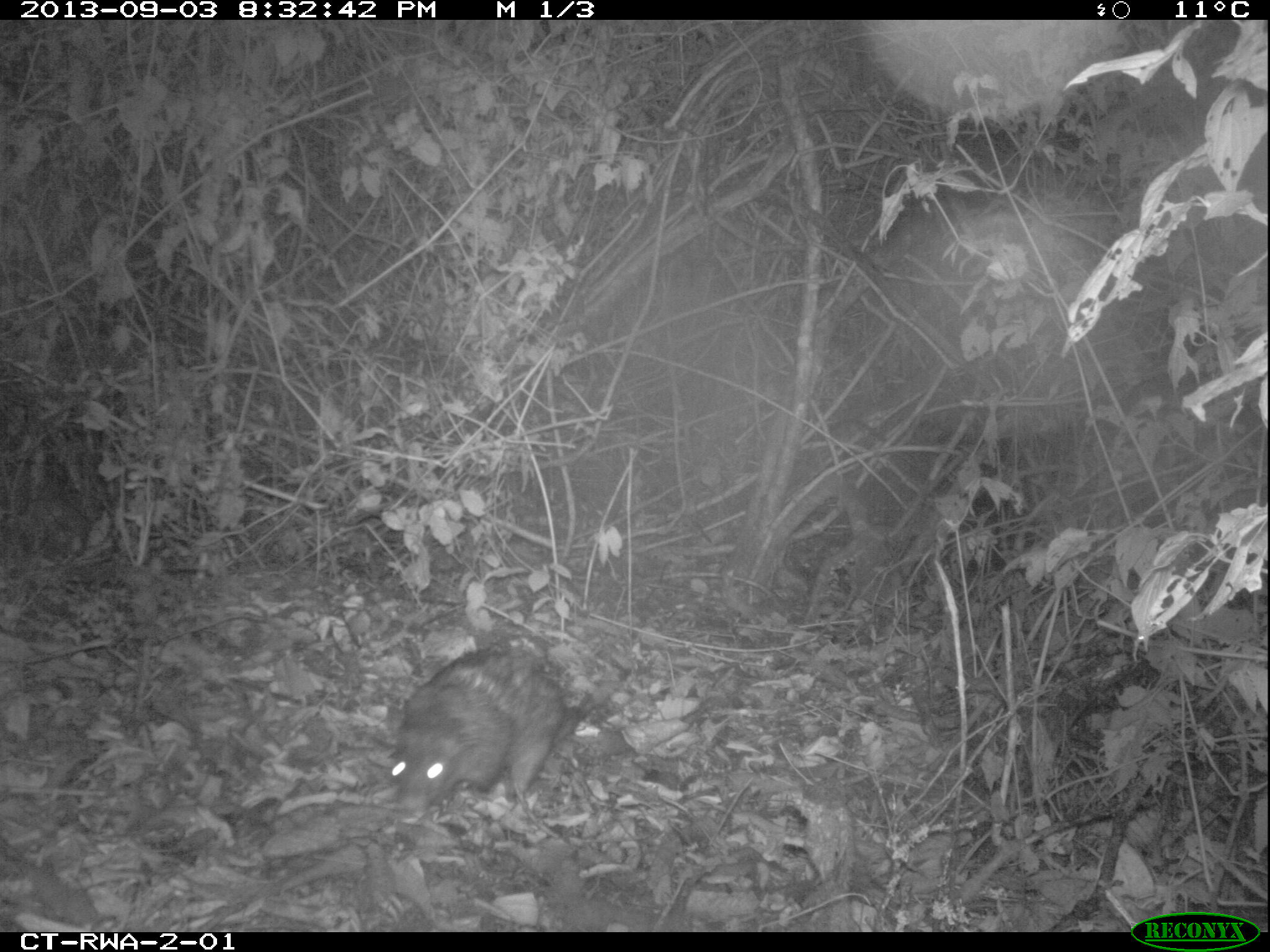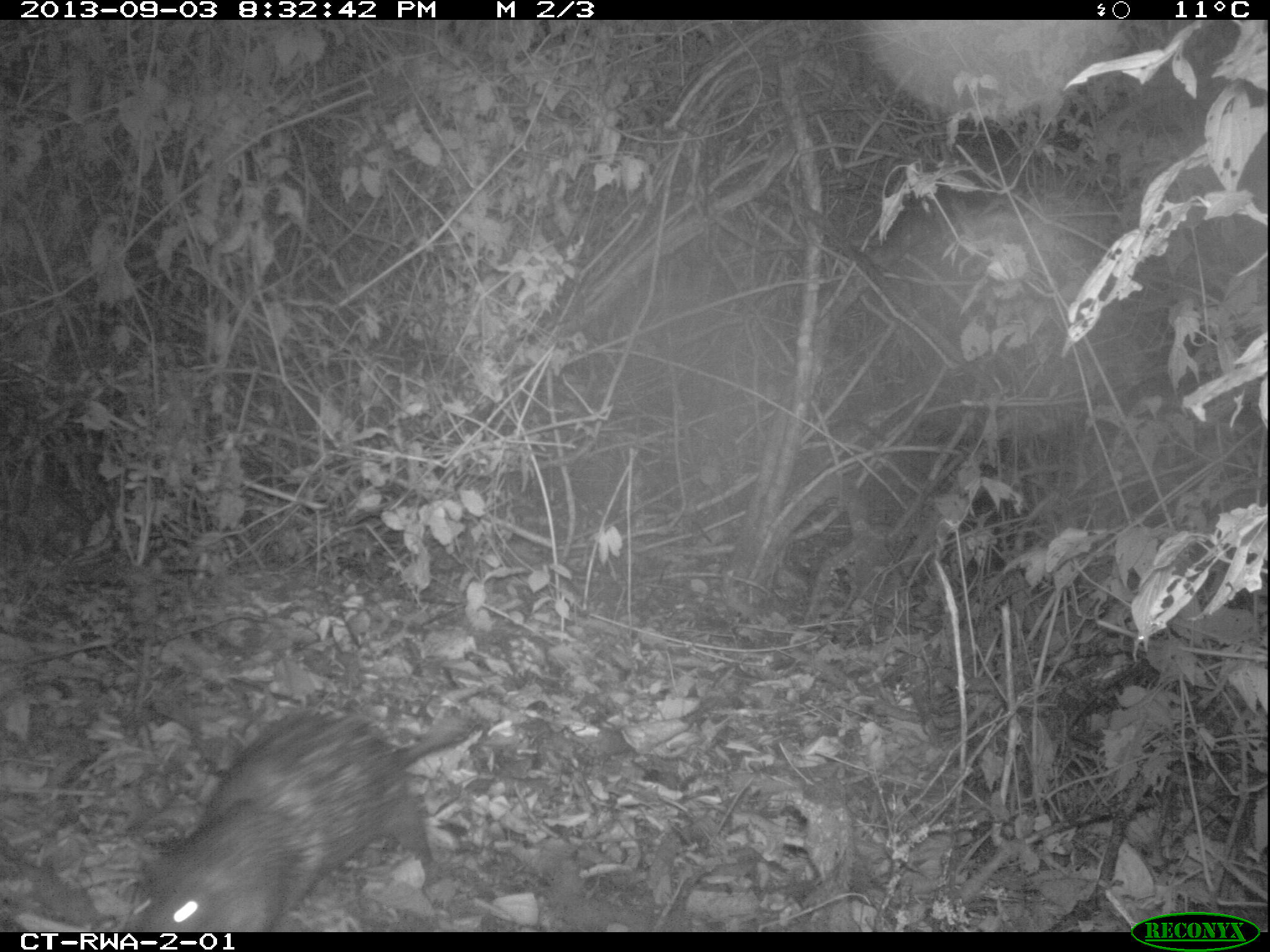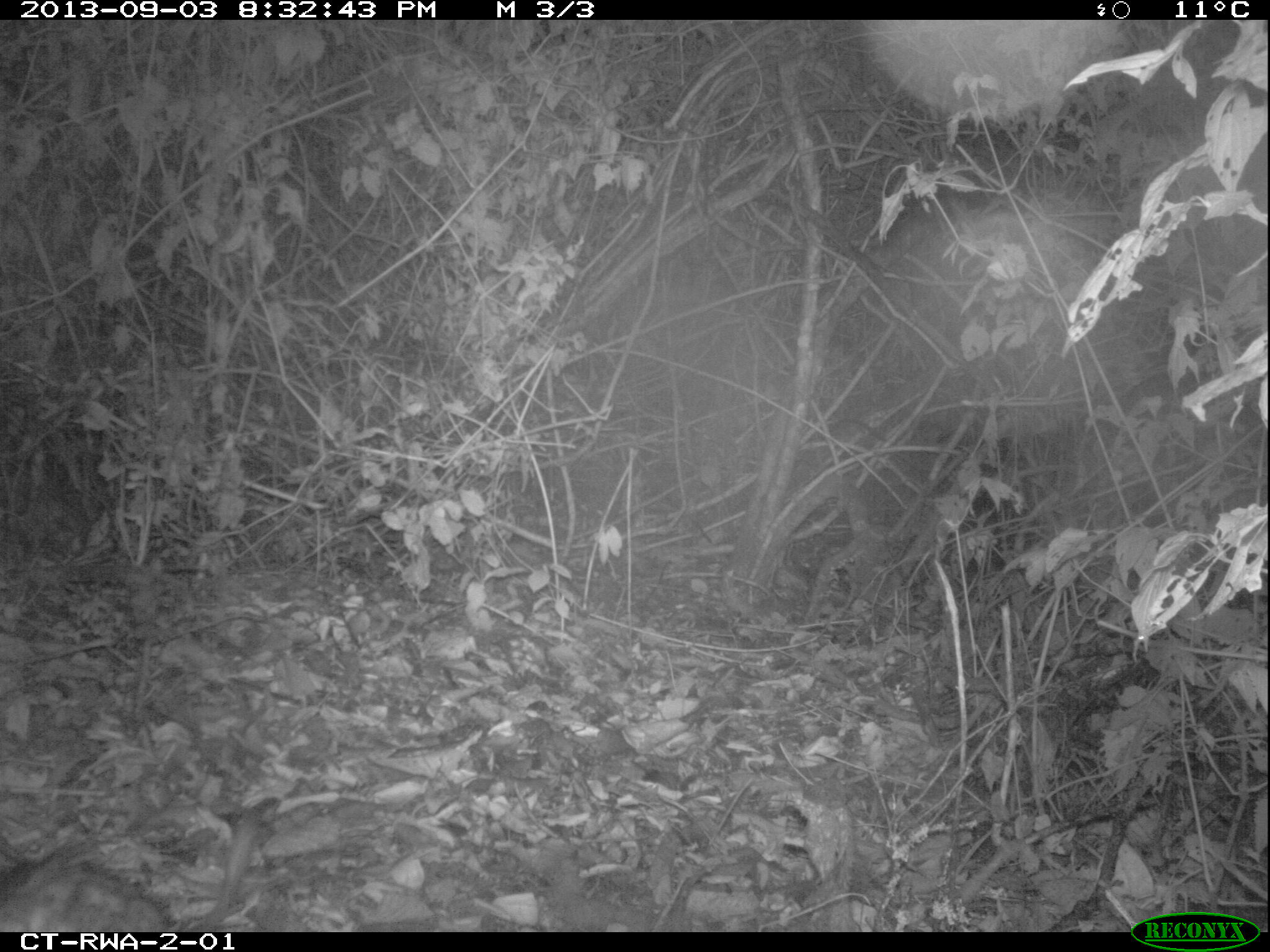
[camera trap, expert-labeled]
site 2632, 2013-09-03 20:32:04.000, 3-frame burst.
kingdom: Animalia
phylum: Chordata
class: Mammalia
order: Rodentia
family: Hystricidae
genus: Atherurus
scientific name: Atherurus africanus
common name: african brush-tailed porcupine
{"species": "Atherurus africanus (african brush-tailed porcupine)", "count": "1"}